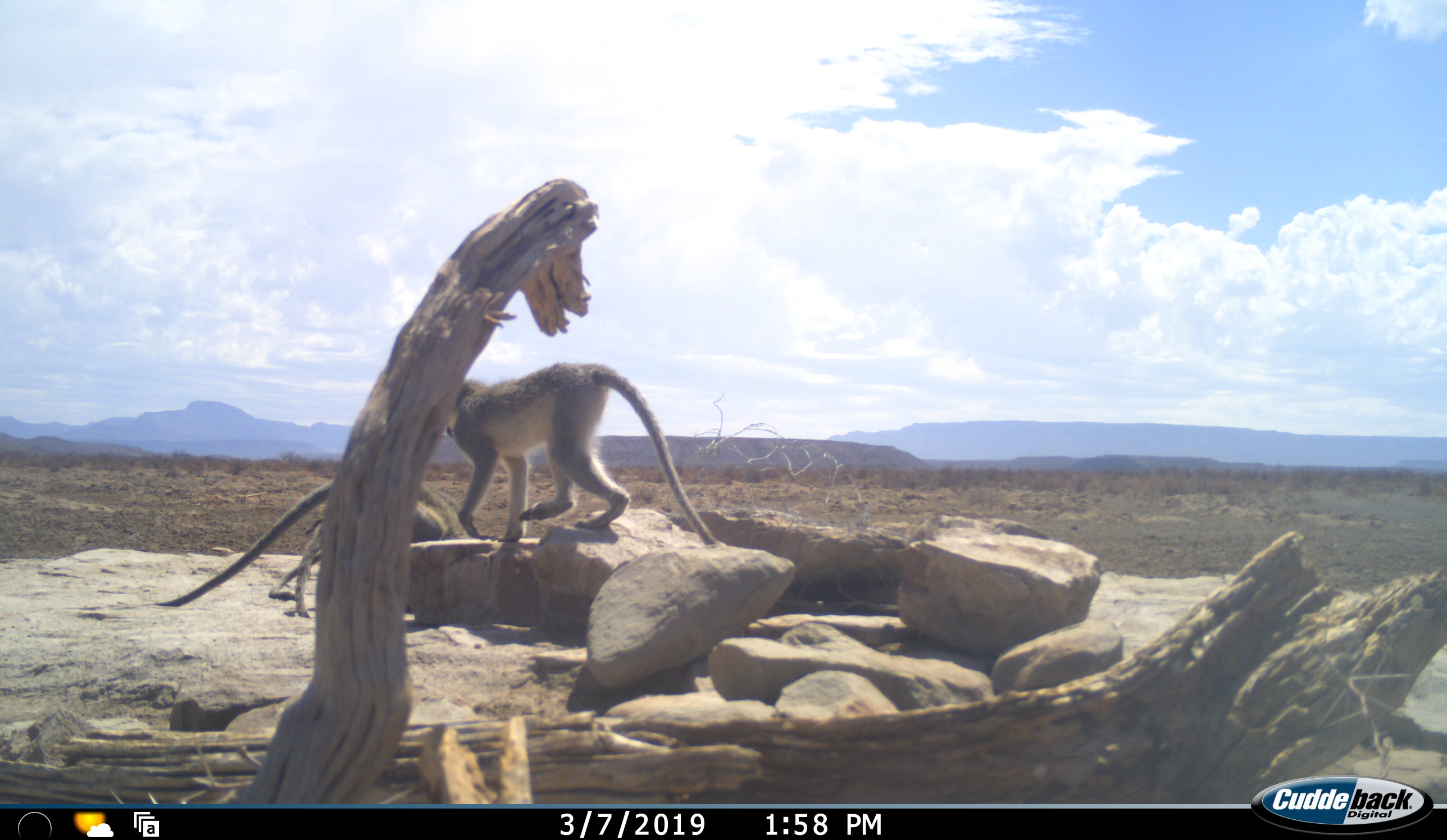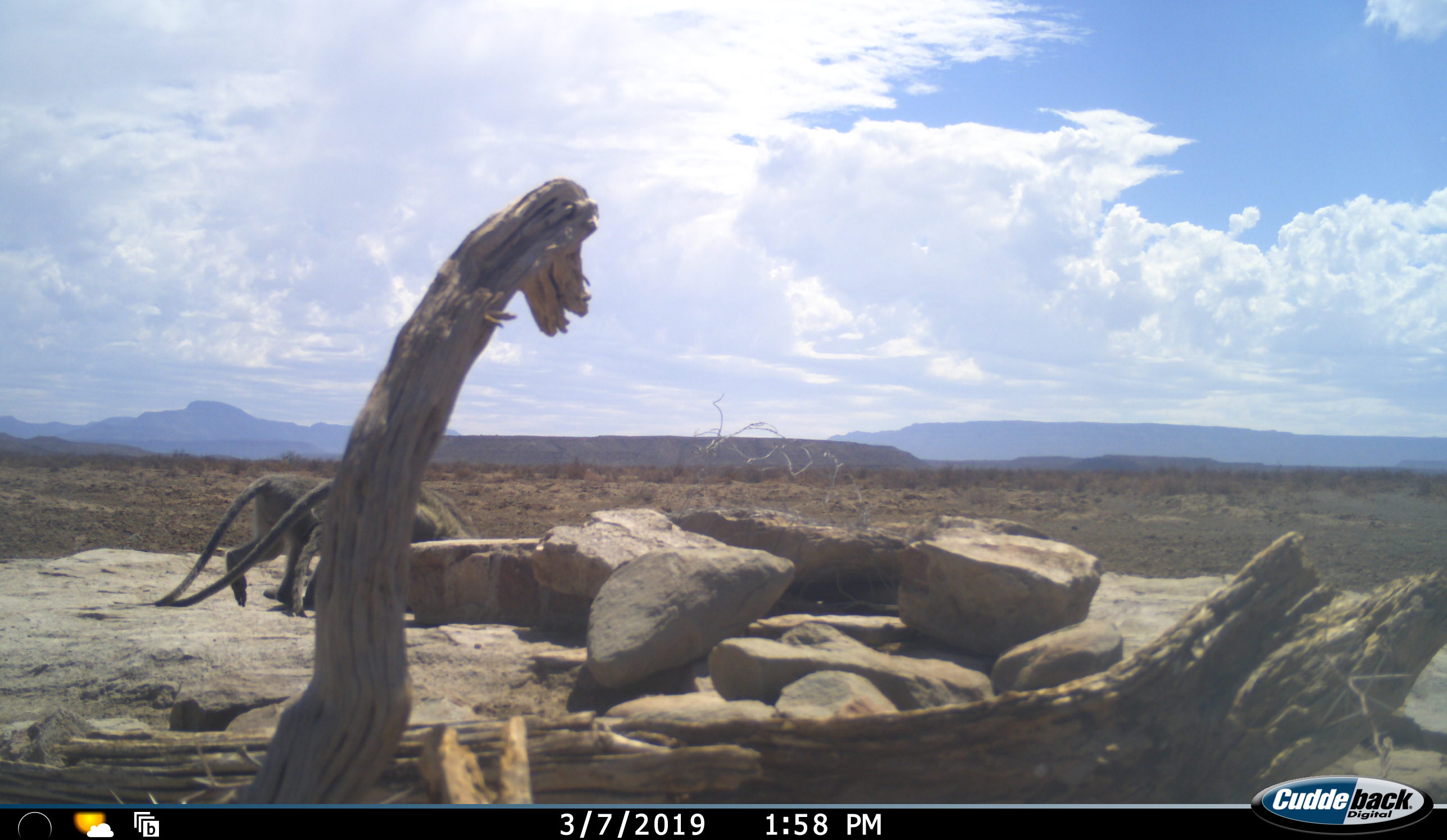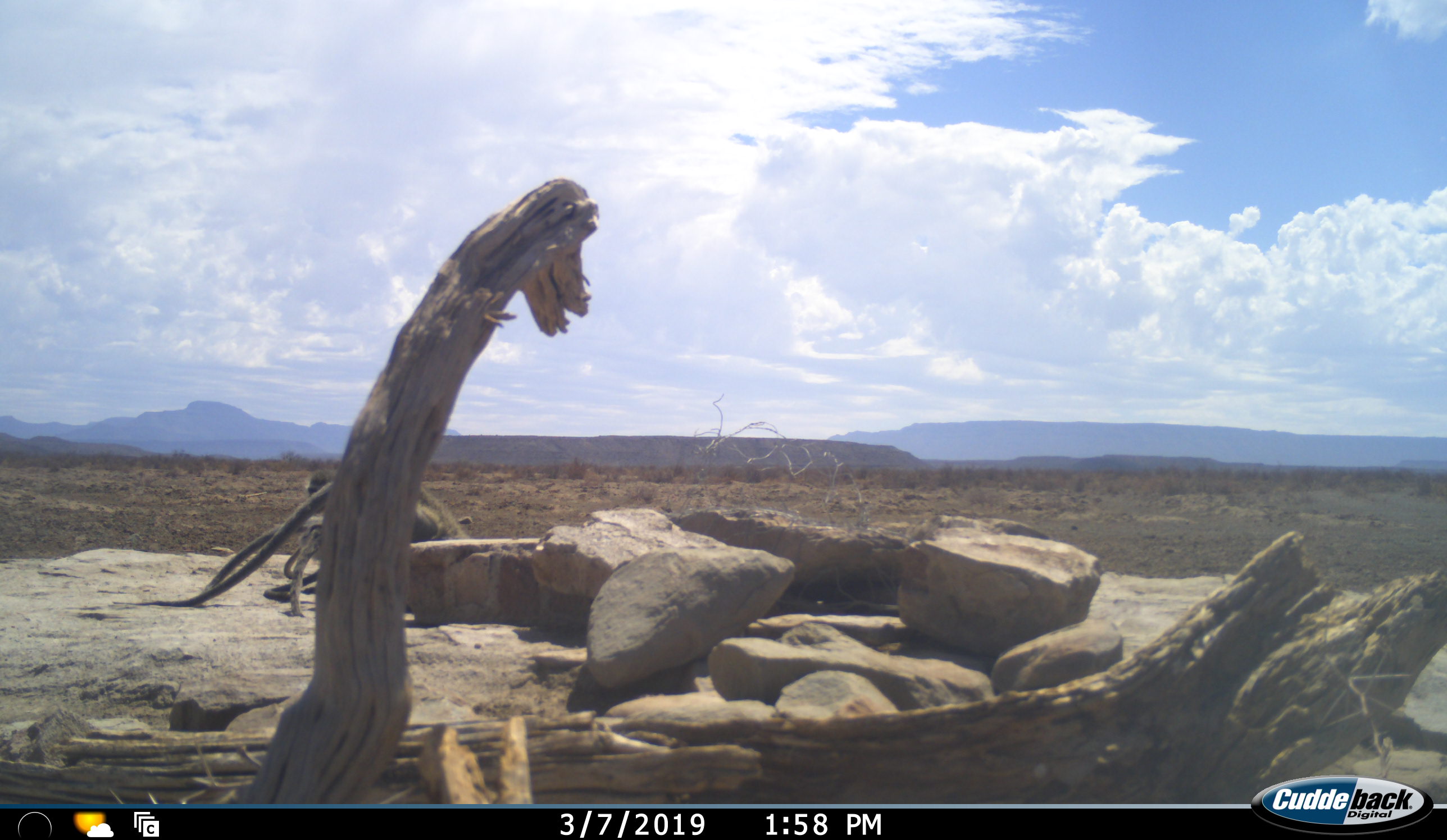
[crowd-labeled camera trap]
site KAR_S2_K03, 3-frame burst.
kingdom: Animalia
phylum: Chordata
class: Mammalia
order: Primates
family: Cercopithecidae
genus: Chlorocebus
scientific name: Chlorocebus pygerythrus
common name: vervet monkey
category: monkeyvervet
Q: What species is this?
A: Monkeyvervet (vervet monkey) (Chlorocebus pygerythrus).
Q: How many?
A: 3.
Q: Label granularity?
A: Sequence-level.